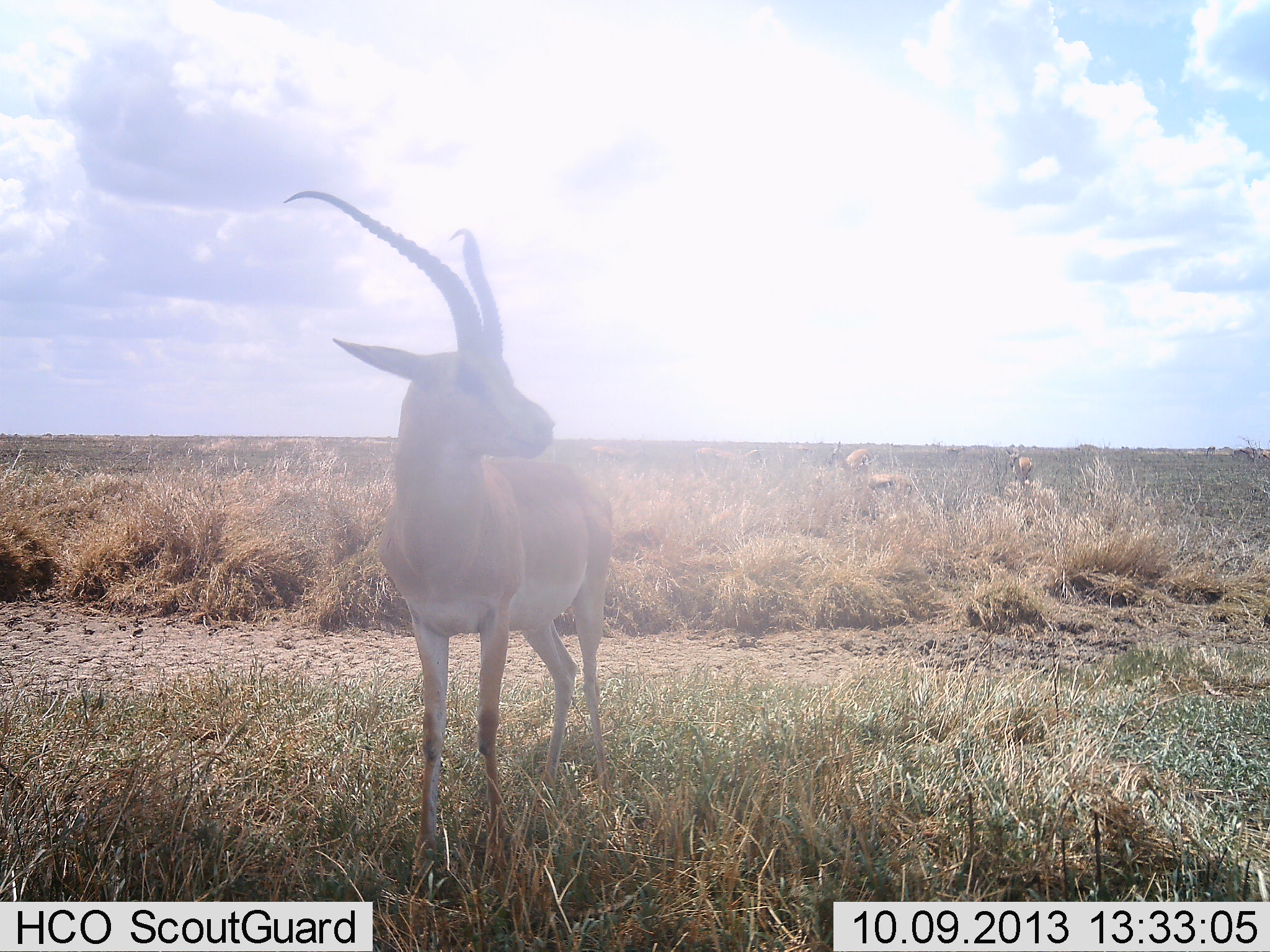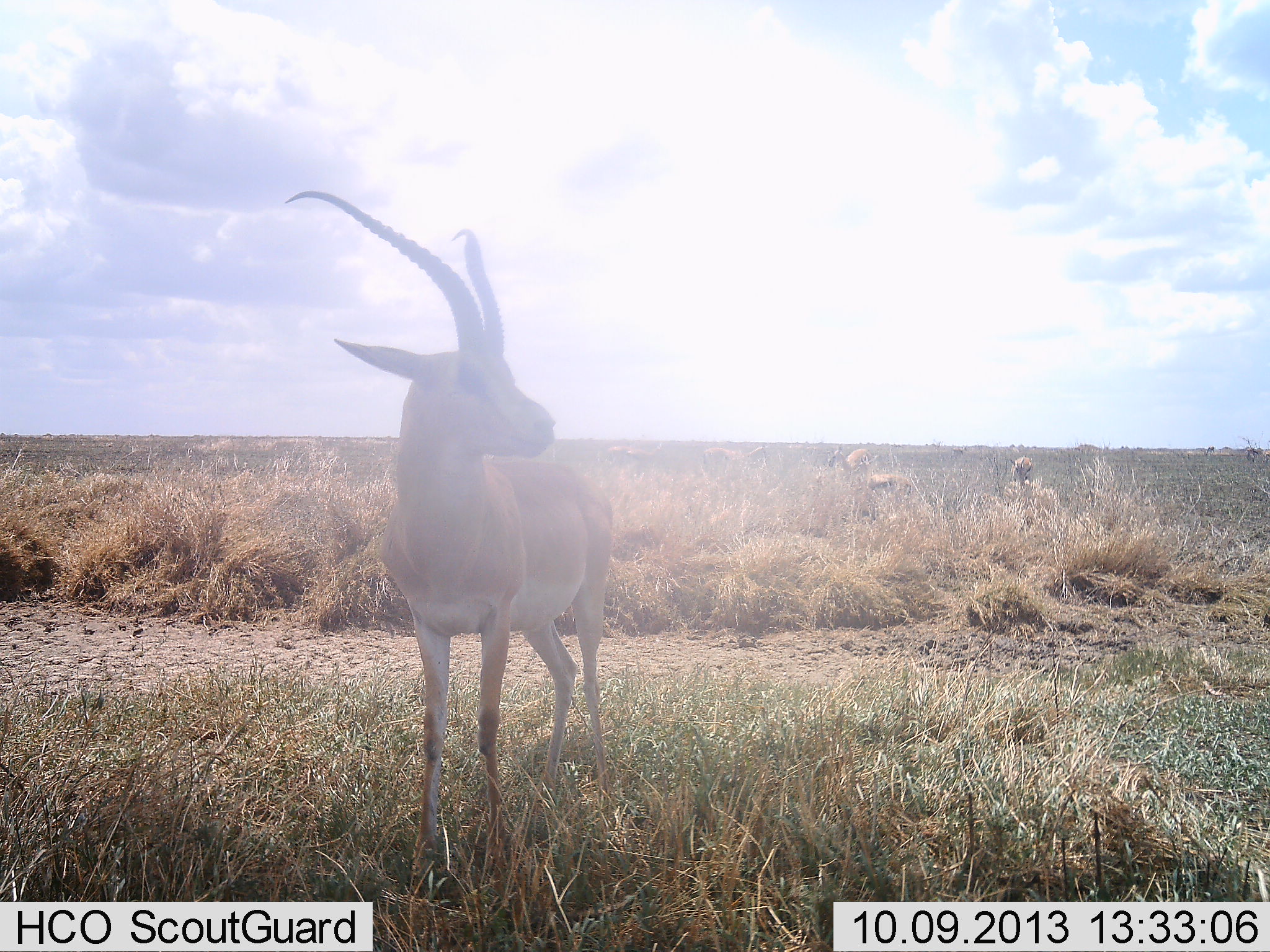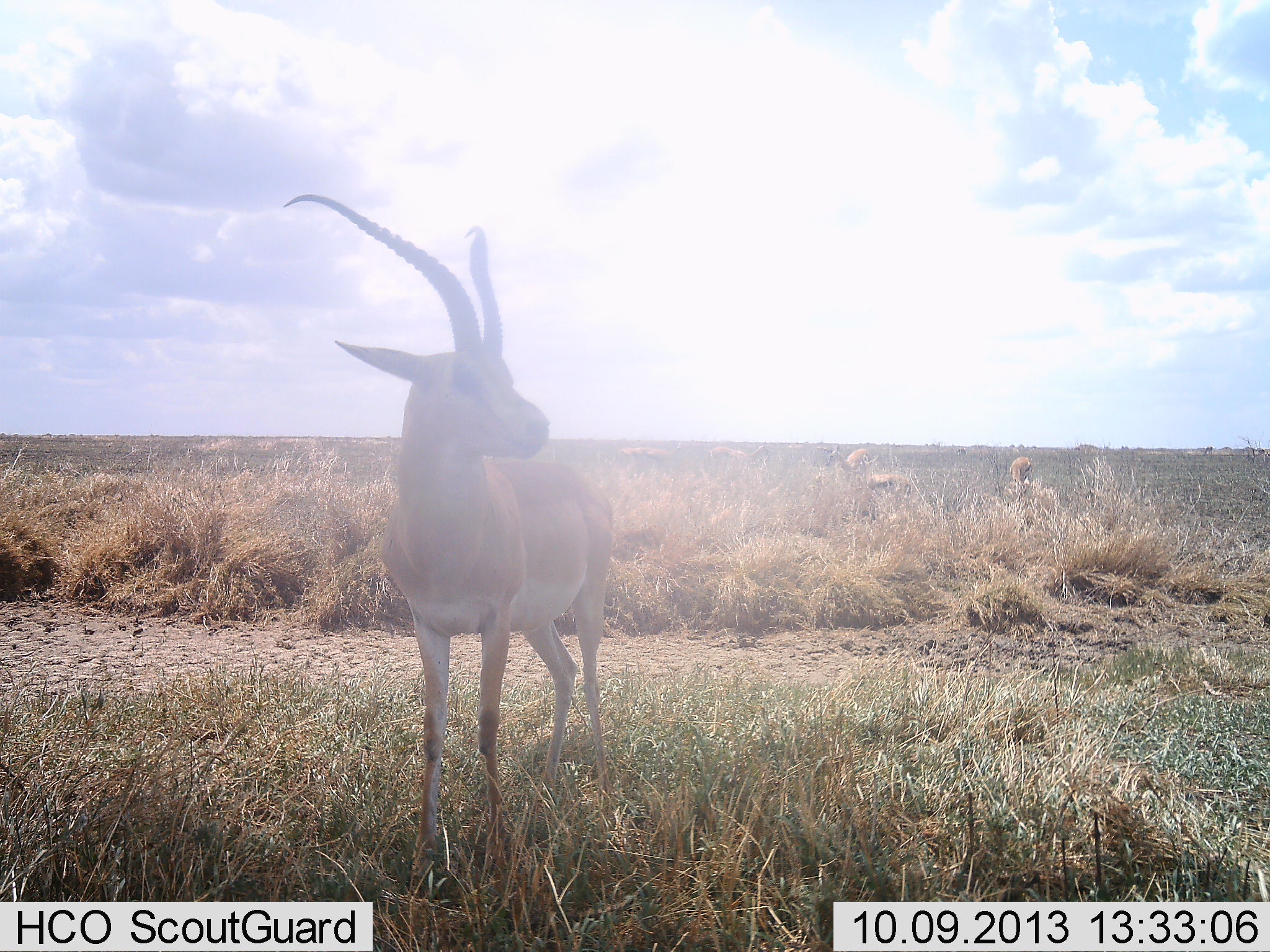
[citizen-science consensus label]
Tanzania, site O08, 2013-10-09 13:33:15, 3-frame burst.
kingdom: Animalia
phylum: Chordata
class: Mammalia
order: Artiodactyla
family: Bovidae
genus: Nanger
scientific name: Nanger granti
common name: grant's gazelle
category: gazellegrants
Gazellegrants (grant's gazelle) (Nanger granti), count 4. Behavior (volunteer vote fractions): standing 100%, resting 0%, moving 20%, interacting 0%. Young present (vote fraction): 0%. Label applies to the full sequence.